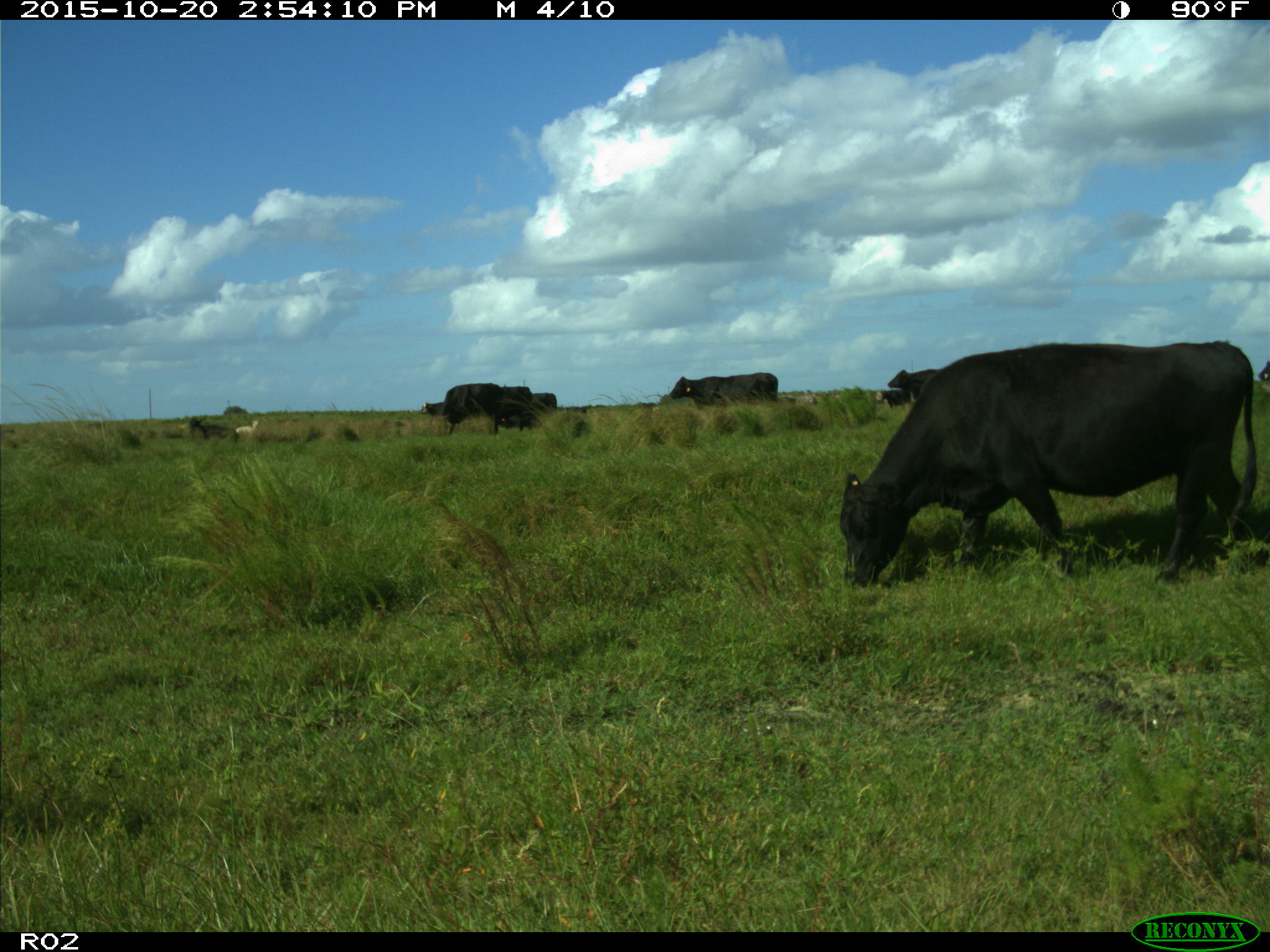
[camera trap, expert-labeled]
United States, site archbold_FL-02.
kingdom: Animalia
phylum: Chordata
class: Mammalia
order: Artiodactyla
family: Bovidae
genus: Bos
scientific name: Bos taurus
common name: domestic cow